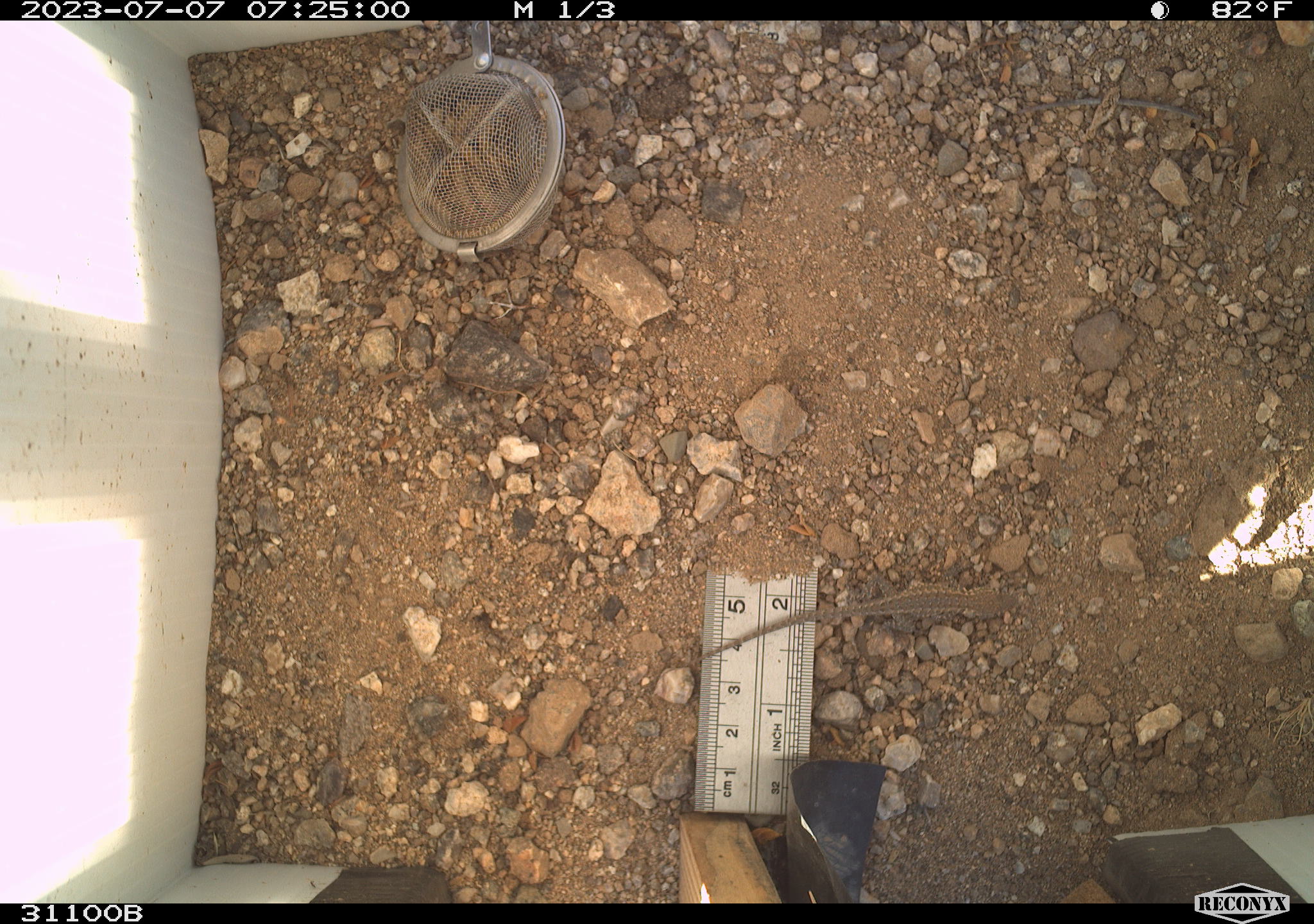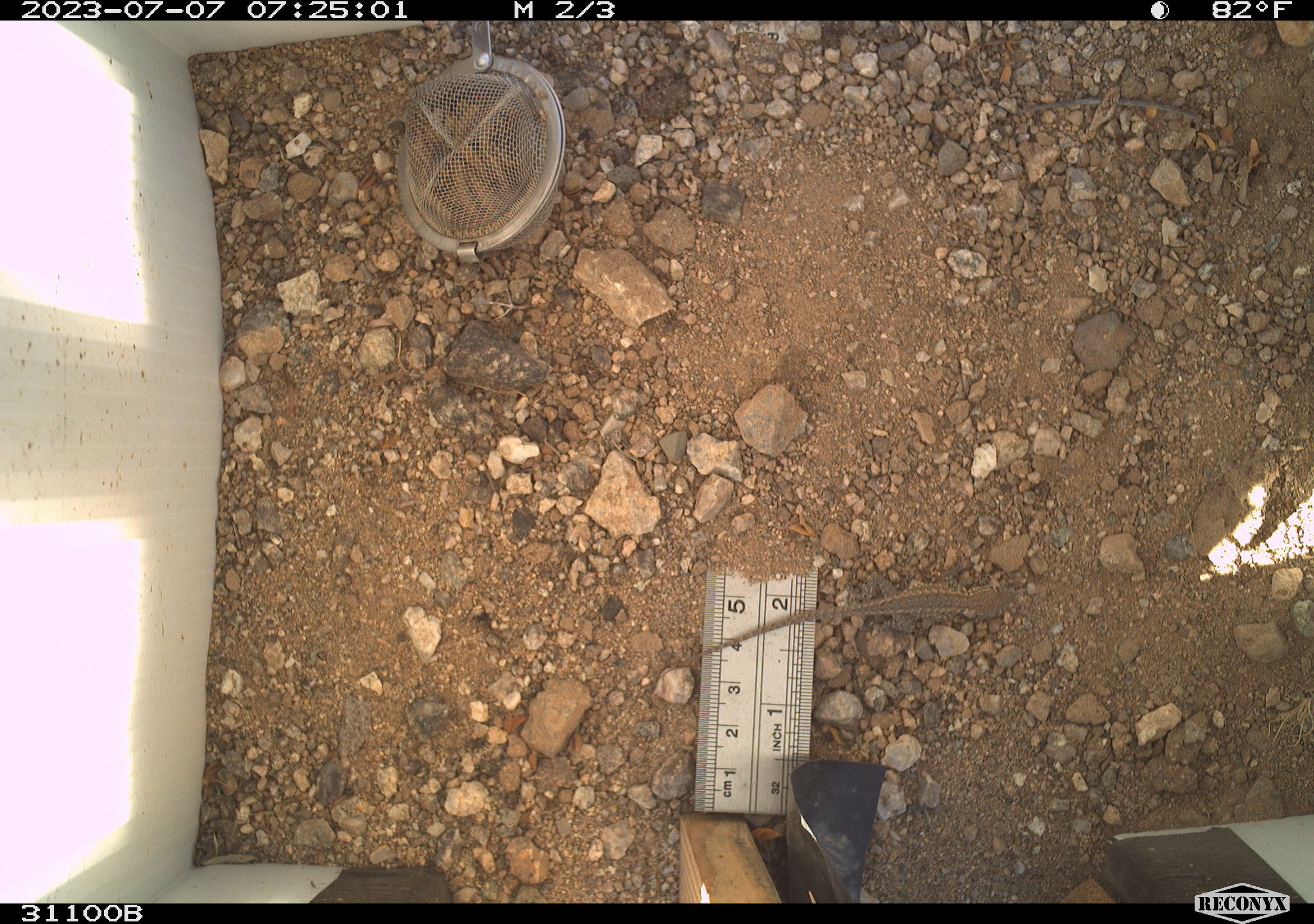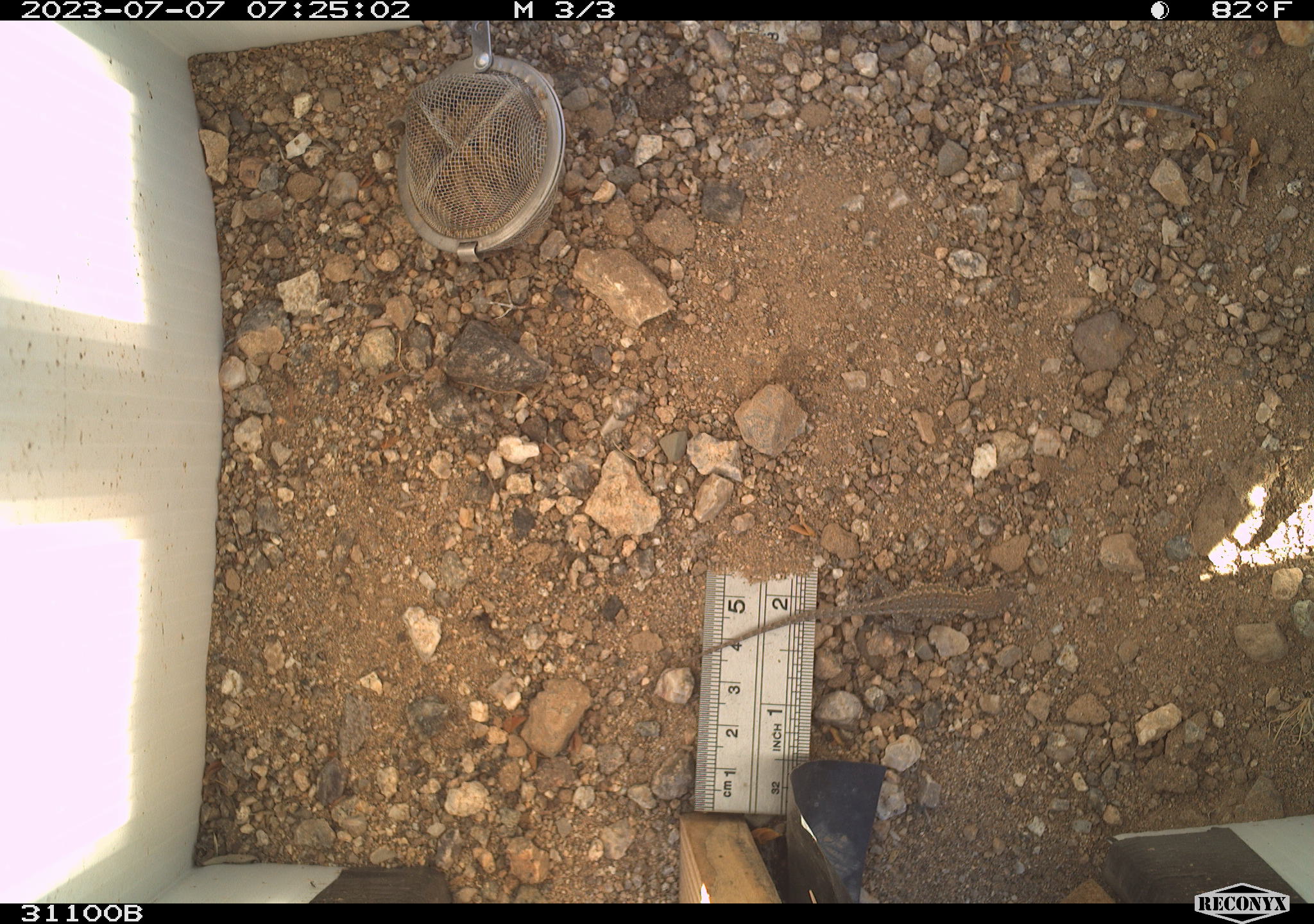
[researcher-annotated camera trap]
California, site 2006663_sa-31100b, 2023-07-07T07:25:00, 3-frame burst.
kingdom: Animalia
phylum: Chordata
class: Reptilia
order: Squamata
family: Phrynosomatidae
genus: Sceloporus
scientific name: Sceloporus graciosus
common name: common sagebrush lizard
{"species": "common sagebrush lizard (Sceloporus graciosus)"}